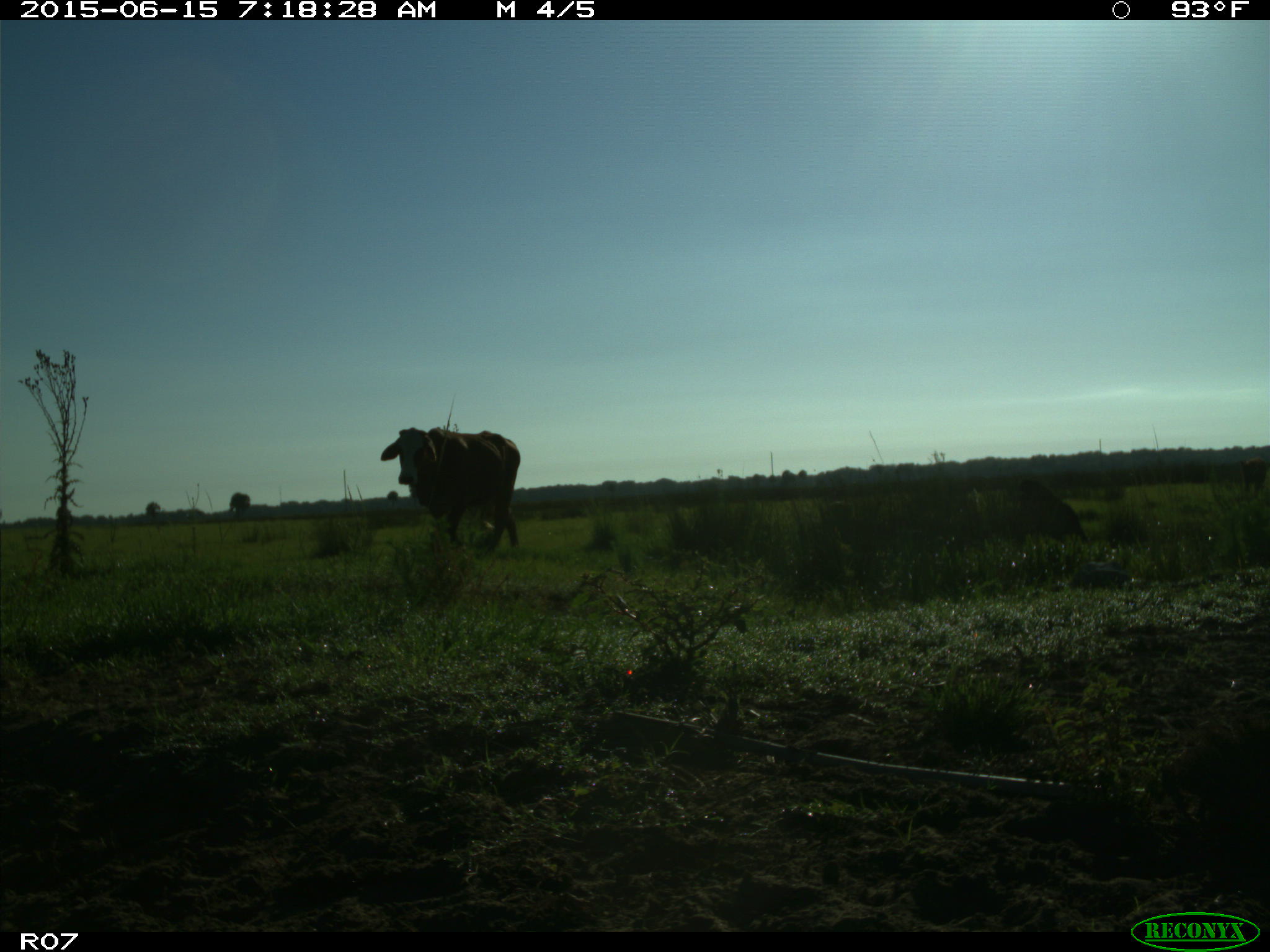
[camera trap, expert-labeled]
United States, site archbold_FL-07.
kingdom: Animalia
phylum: Chordata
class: Mammalia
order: Artiodactyla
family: Bovidae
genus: Bos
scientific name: Bos taurus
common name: domestic cow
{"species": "Bos taurus (domestic cow)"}